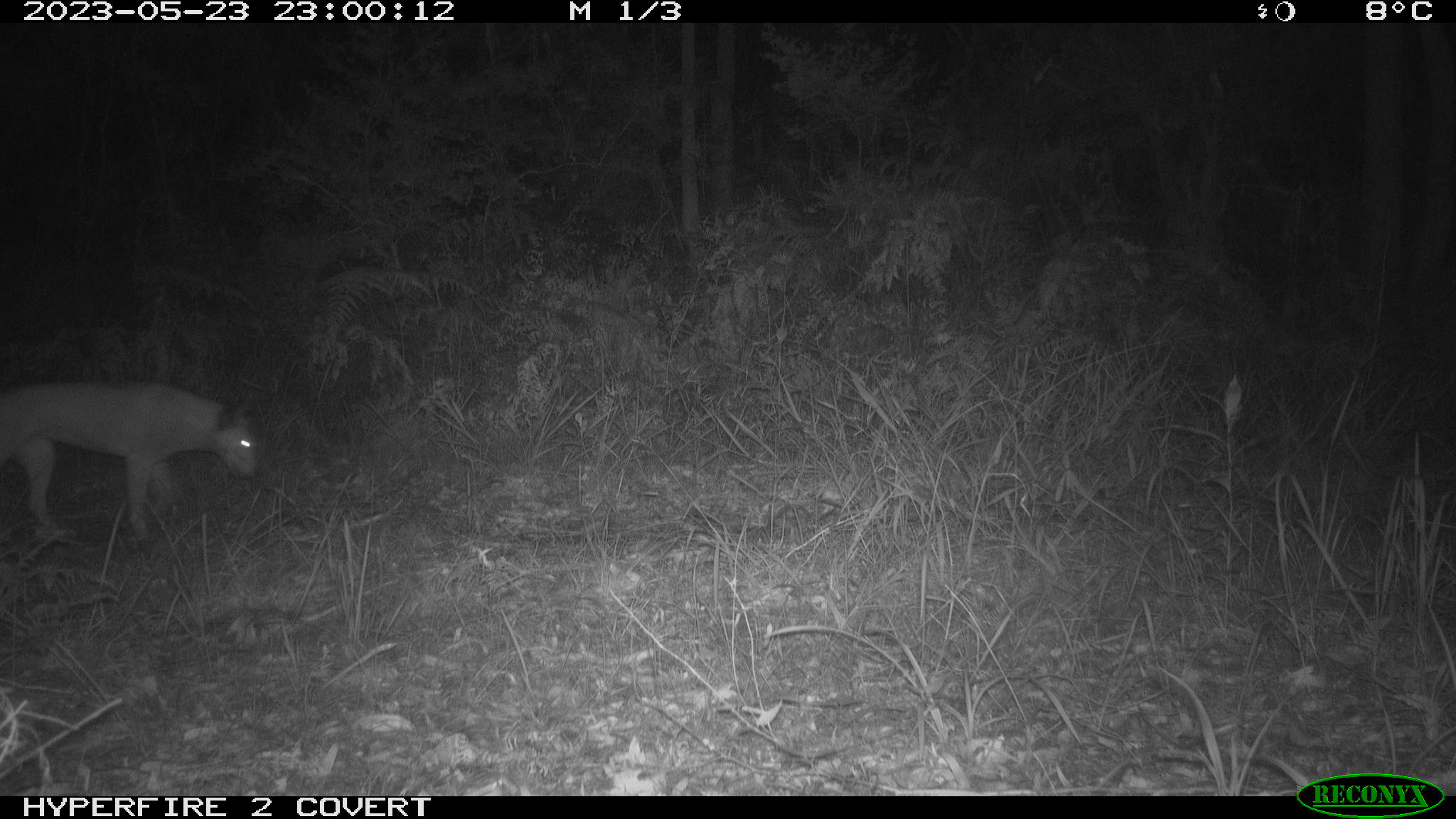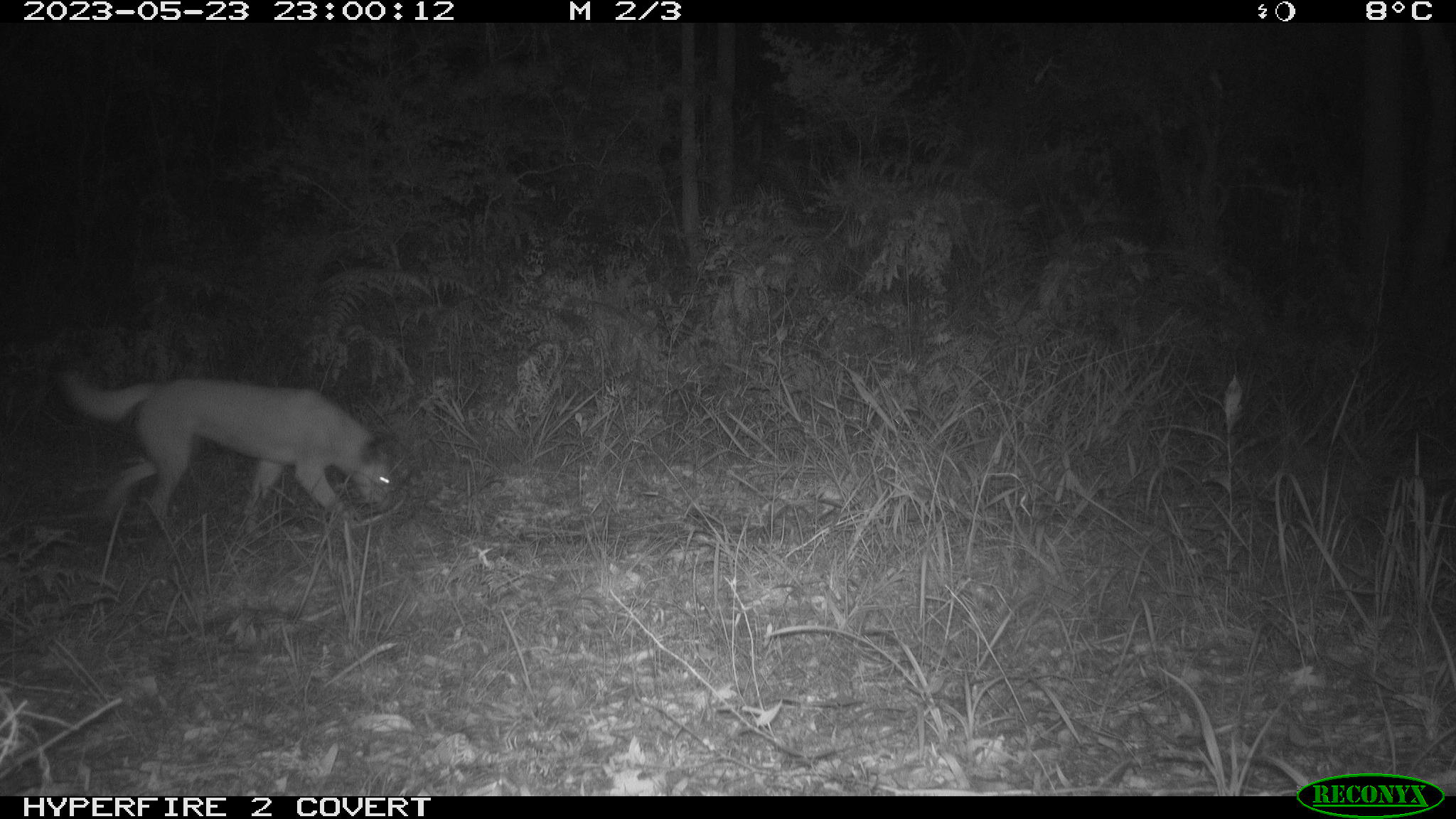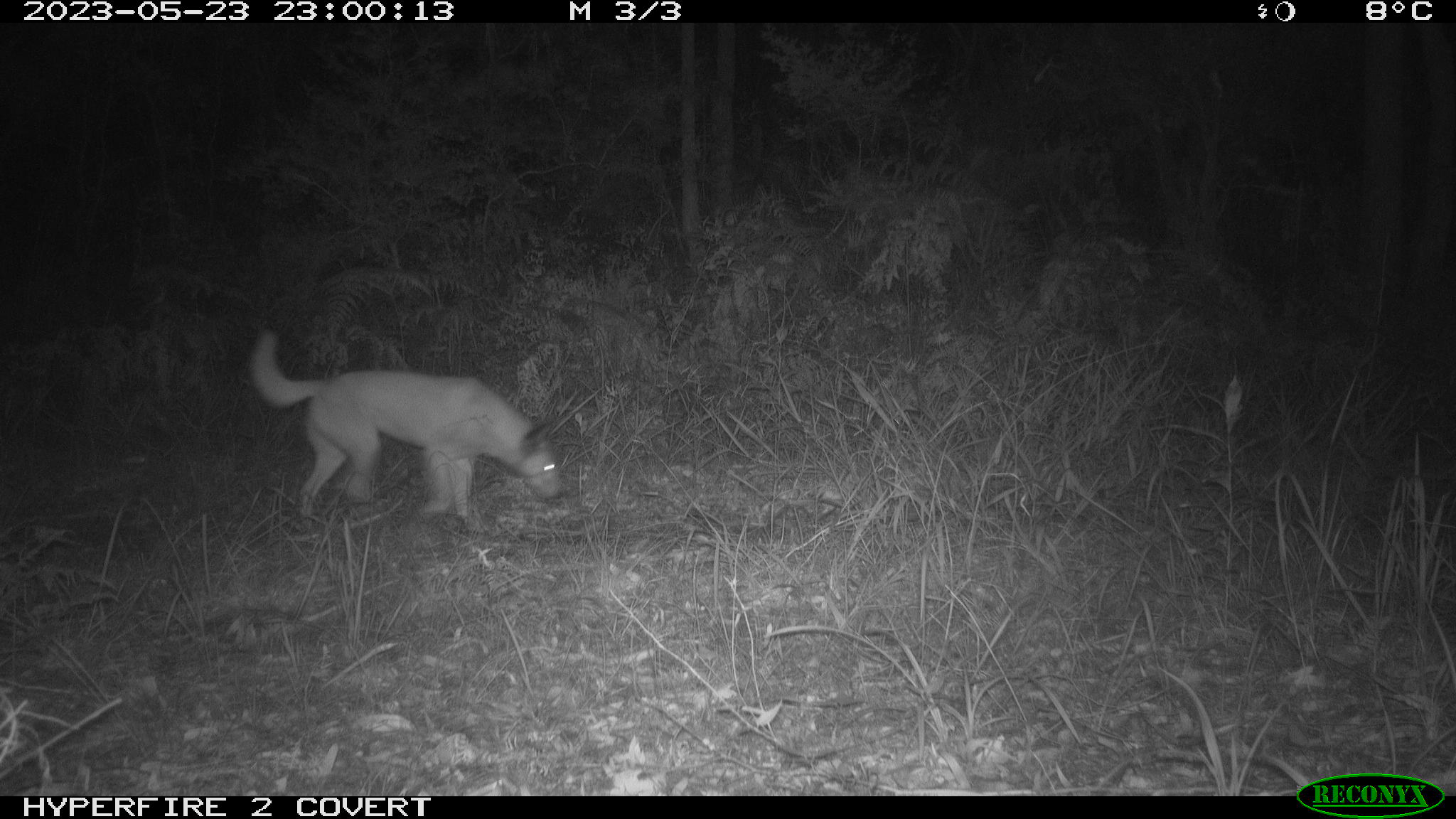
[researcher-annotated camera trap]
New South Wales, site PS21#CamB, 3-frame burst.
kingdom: Animalia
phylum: Chordata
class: Mammalia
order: Carnivora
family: Canidae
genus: Canis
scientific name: Canis familiaris dingo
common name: dingo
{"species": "dingo (Canis familiaris dingo)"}